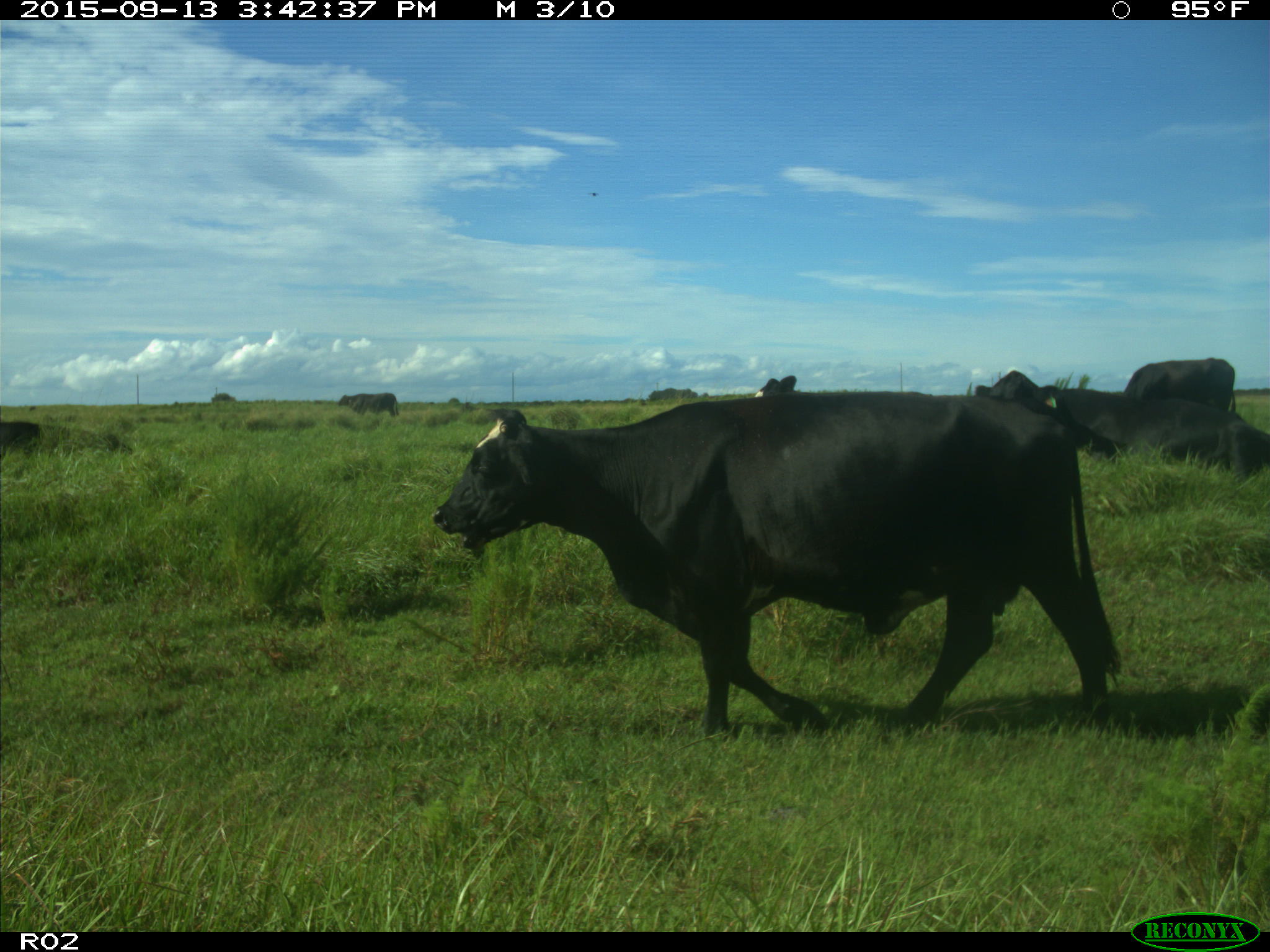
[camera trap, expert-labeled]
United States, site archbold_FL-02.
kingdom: Animalia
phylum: Chordata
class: Mammalia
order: Artiodactyla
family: Bovidae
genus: Bos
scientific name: Bos taurus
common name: domestic cow